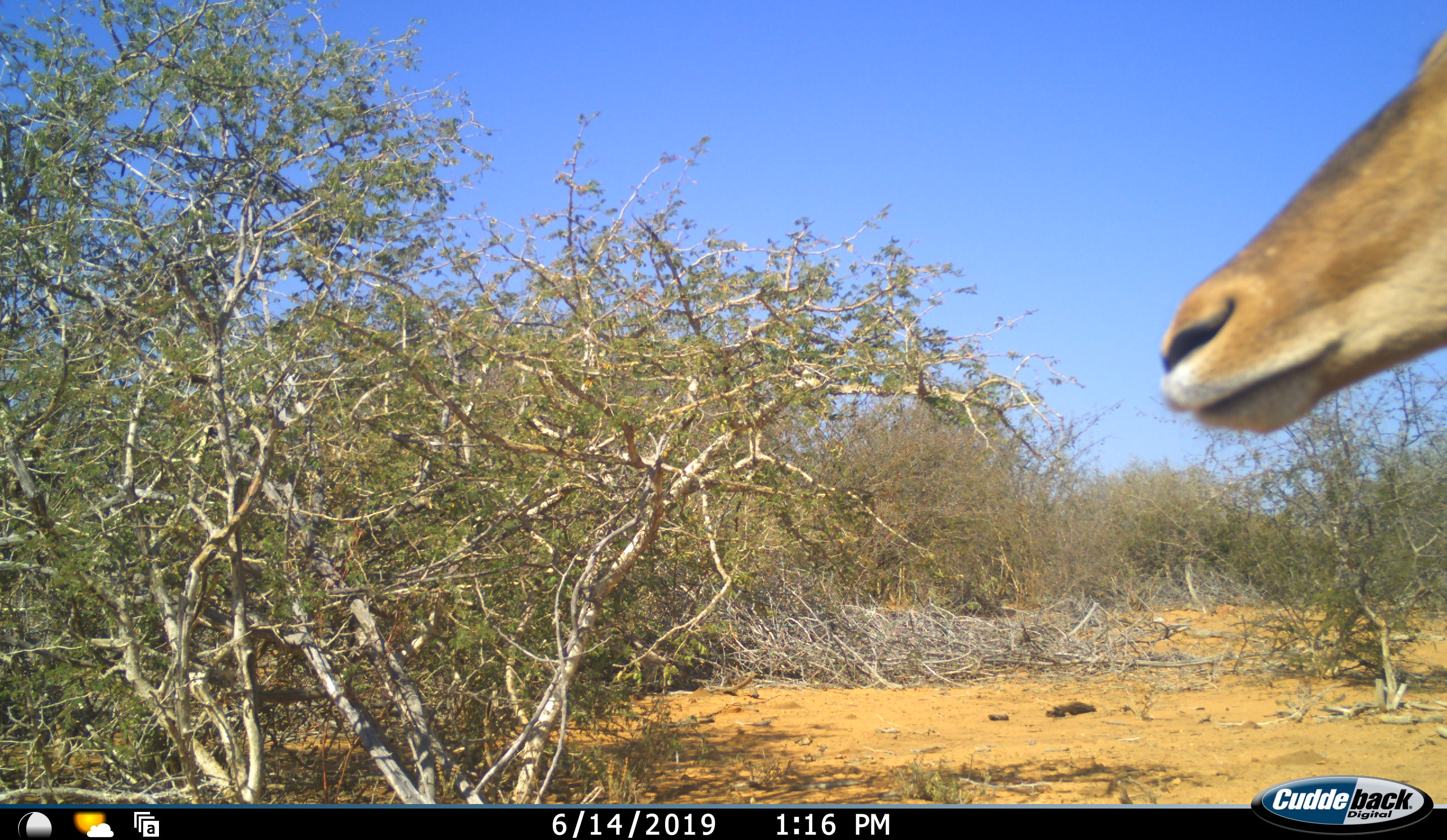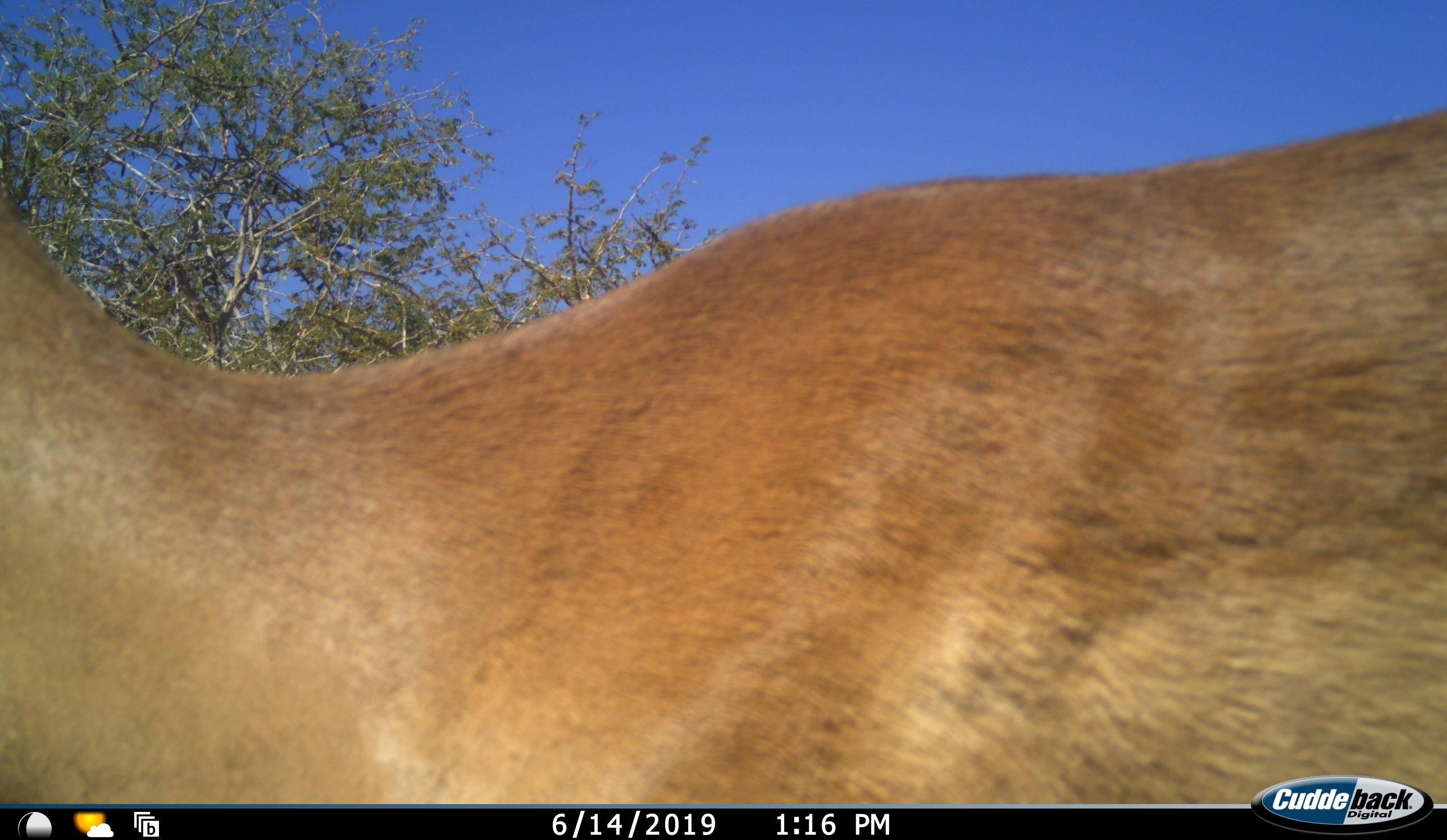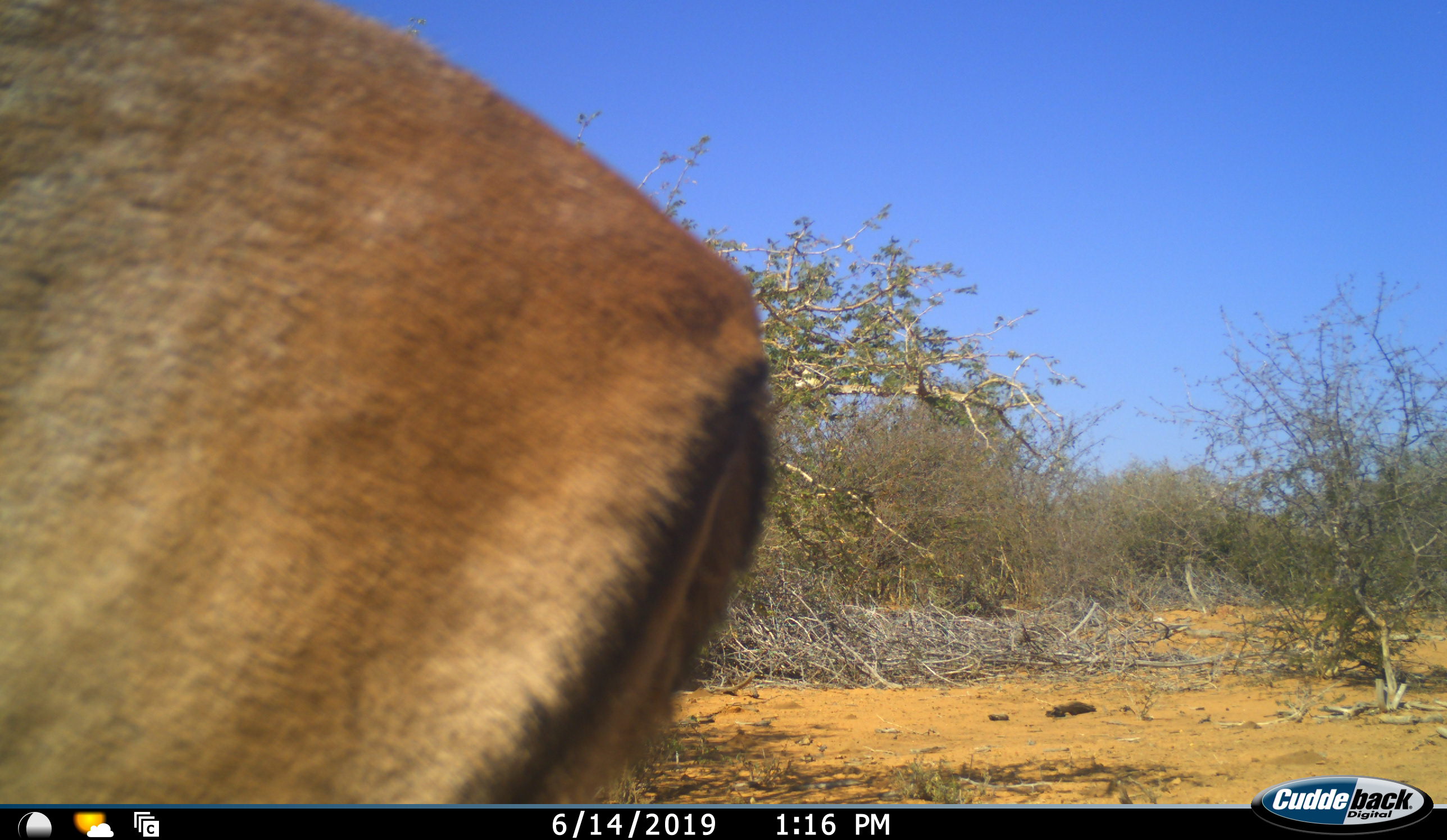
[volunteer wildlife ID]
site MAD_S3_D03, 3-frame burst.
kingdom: Animalia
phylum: Chordata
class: Mammalia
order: Artiodactyla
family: Bovidae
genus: Aepyceros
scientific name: Aepyceros melampus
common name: impala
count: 1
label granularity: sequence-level